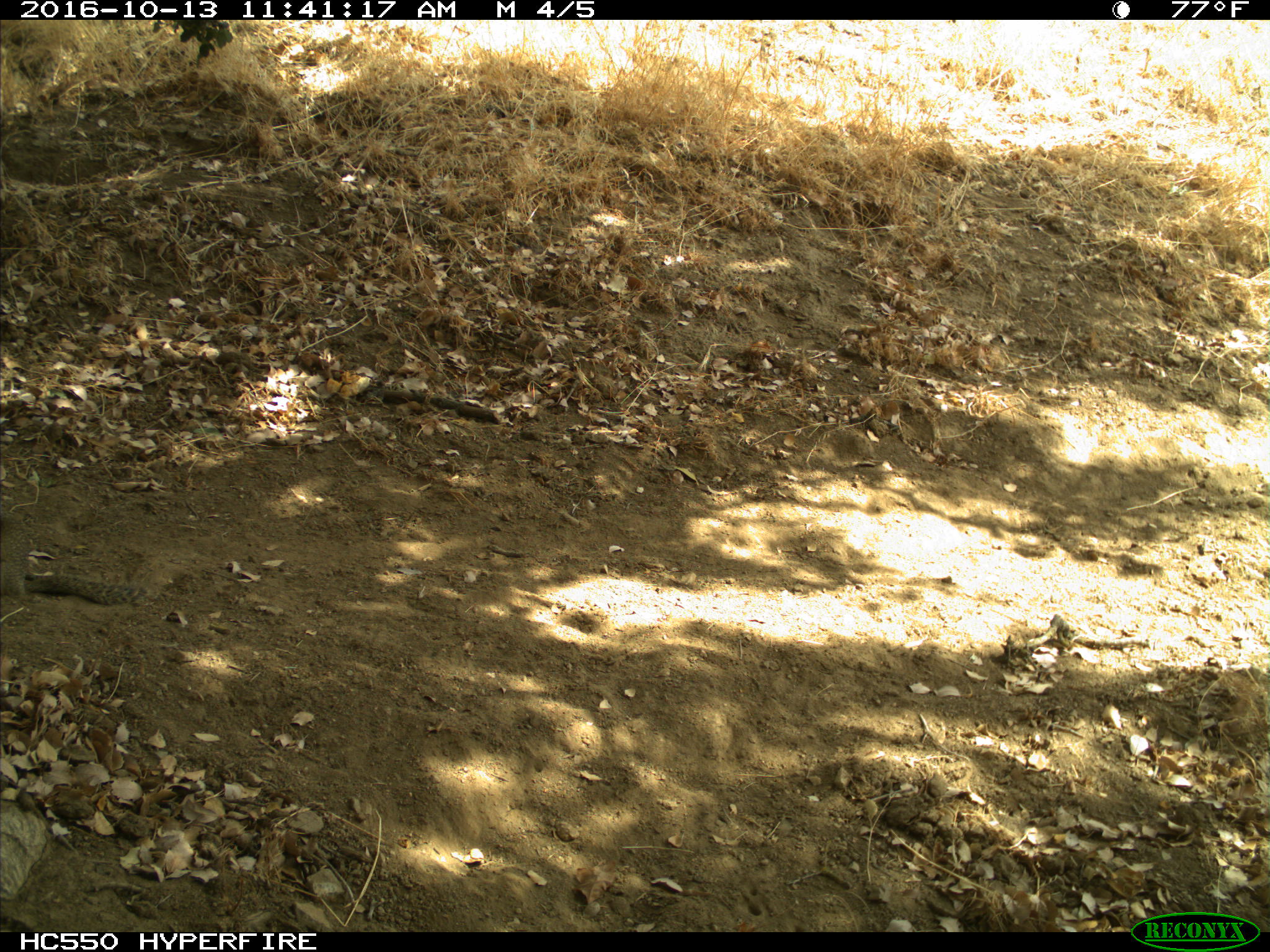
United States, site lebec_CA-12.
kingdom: Animalia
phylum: Chordata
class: Mammalia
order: Rodentia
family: Sciuridae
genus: Otospermophilus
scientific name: Otospermophilus beecheyi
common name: california ground squirrel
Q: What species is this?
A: Otospermophilus beecheyi (california ground squirrel).